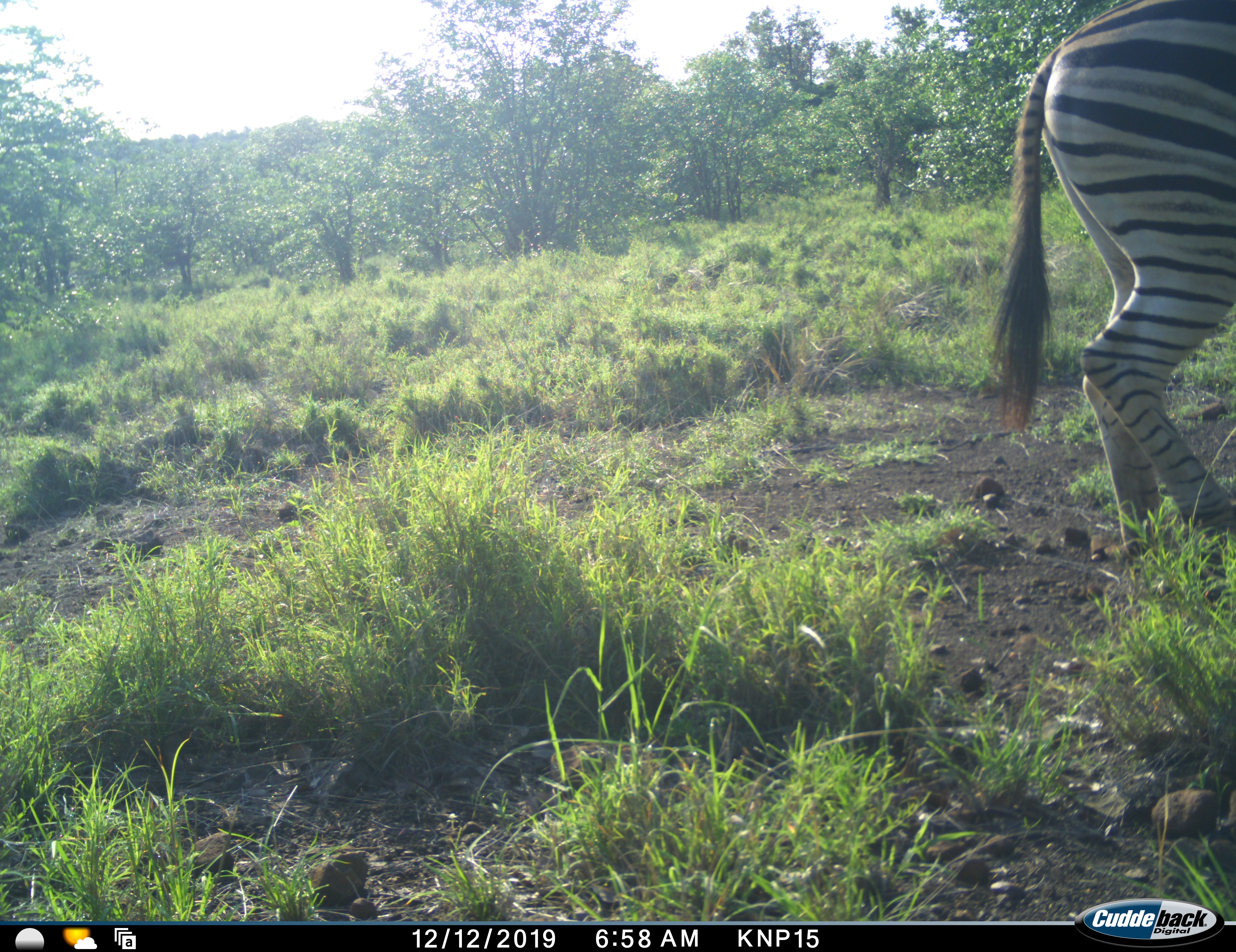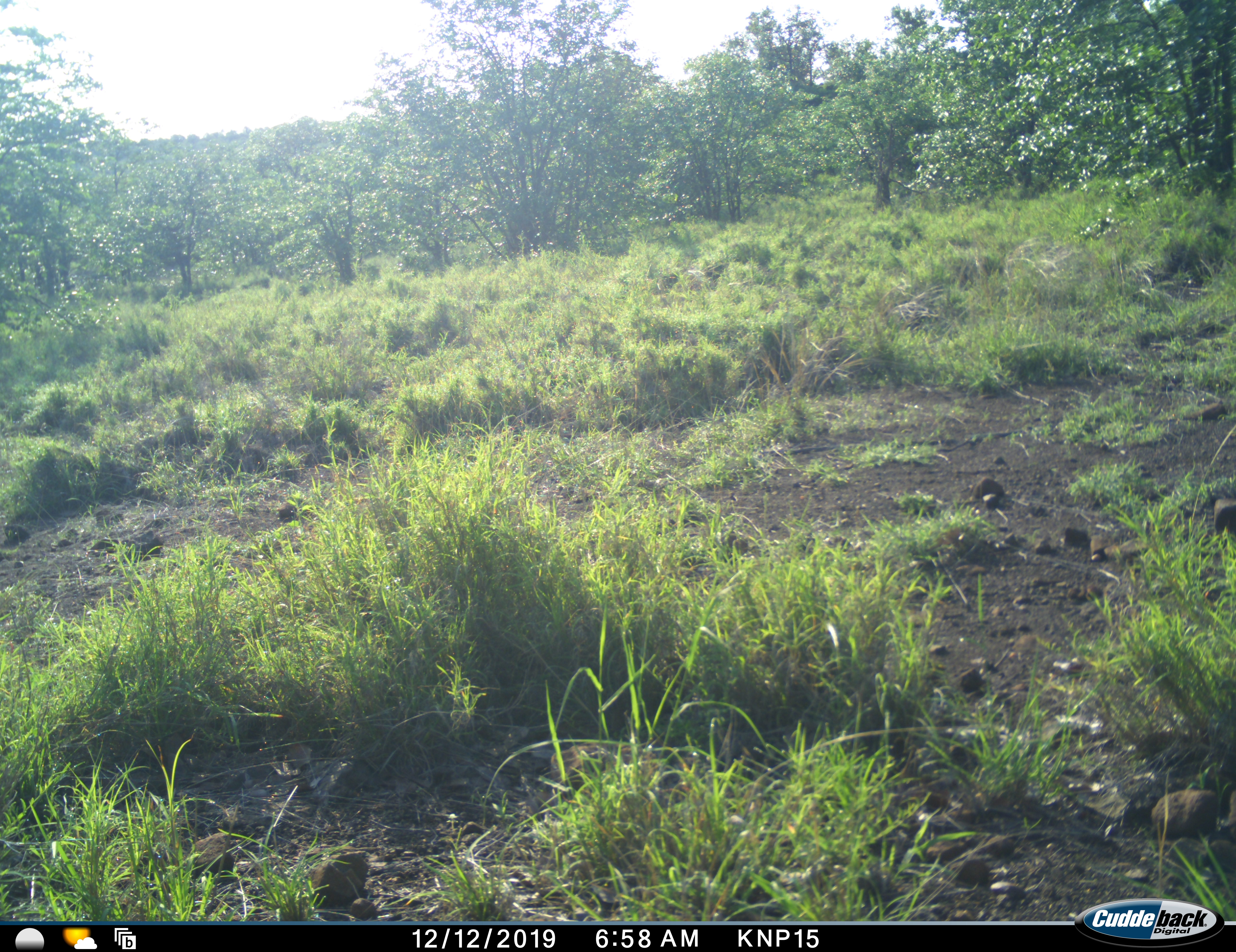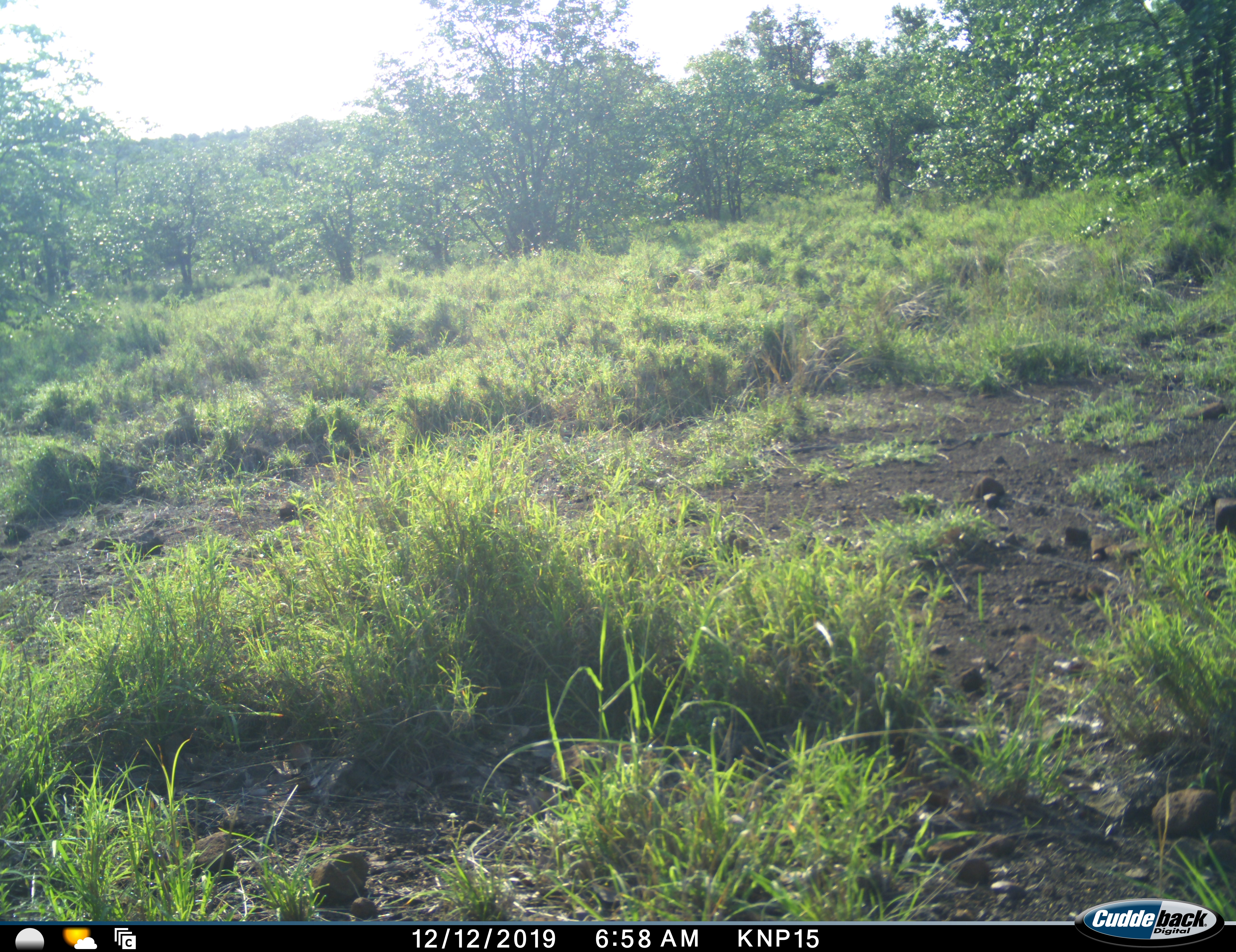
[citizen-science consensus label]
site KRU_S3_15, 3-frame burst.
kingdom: Animalia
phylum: Chordata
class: Mammalia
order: Perissodactyla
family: Equidae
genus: Equus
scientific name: Equus quagga burchellii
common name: burchell's zebra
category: zebraburchells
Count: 1.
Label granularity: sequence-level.